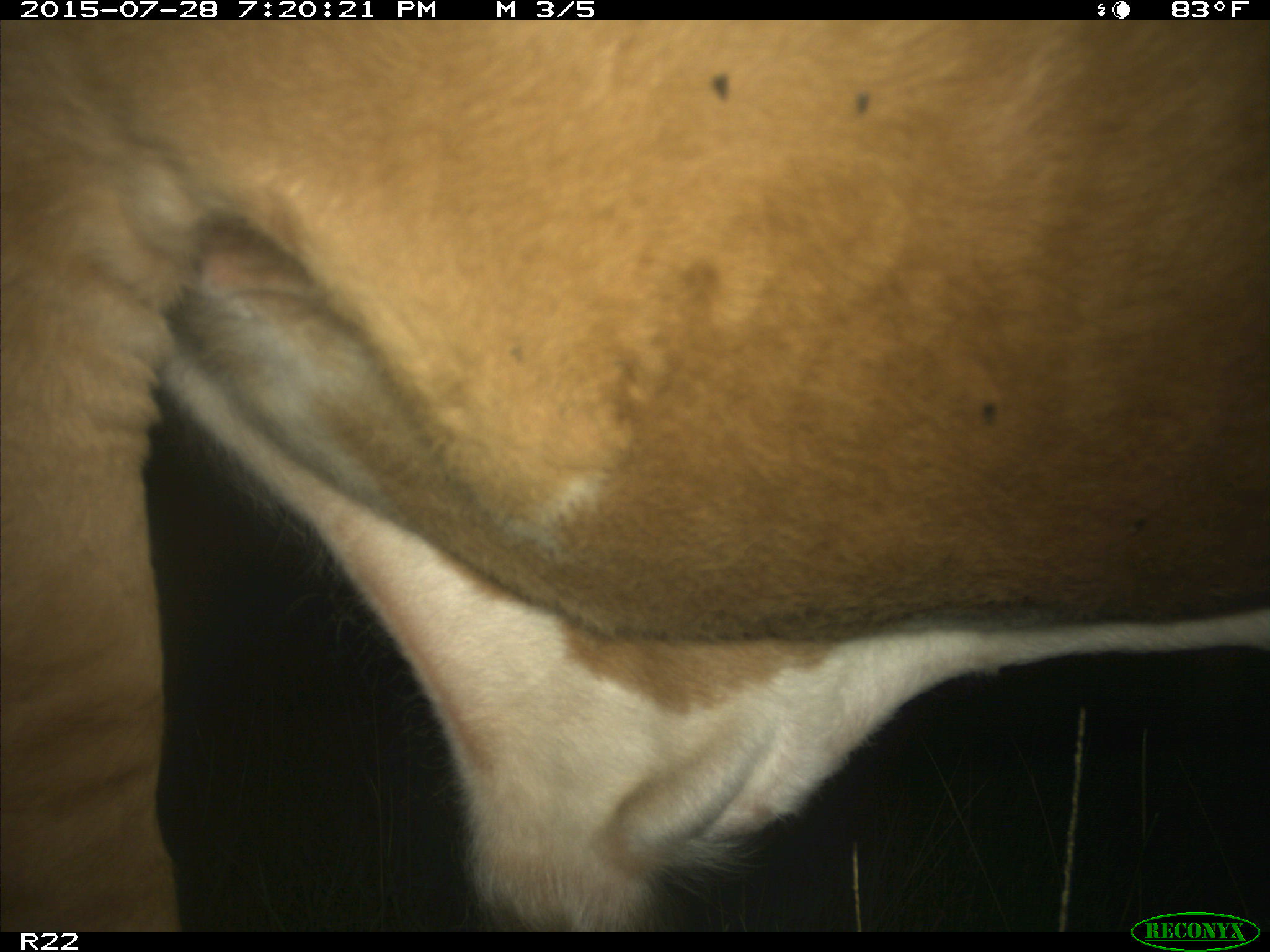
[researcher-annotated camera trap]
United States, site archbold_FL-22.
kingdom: Animalia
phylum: Chordata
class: Mammalia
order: Artiodactyla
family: Bovidae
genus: Bos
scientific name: Bos taurus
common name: domestic cow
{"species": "Bos taurus (domestic cow)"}